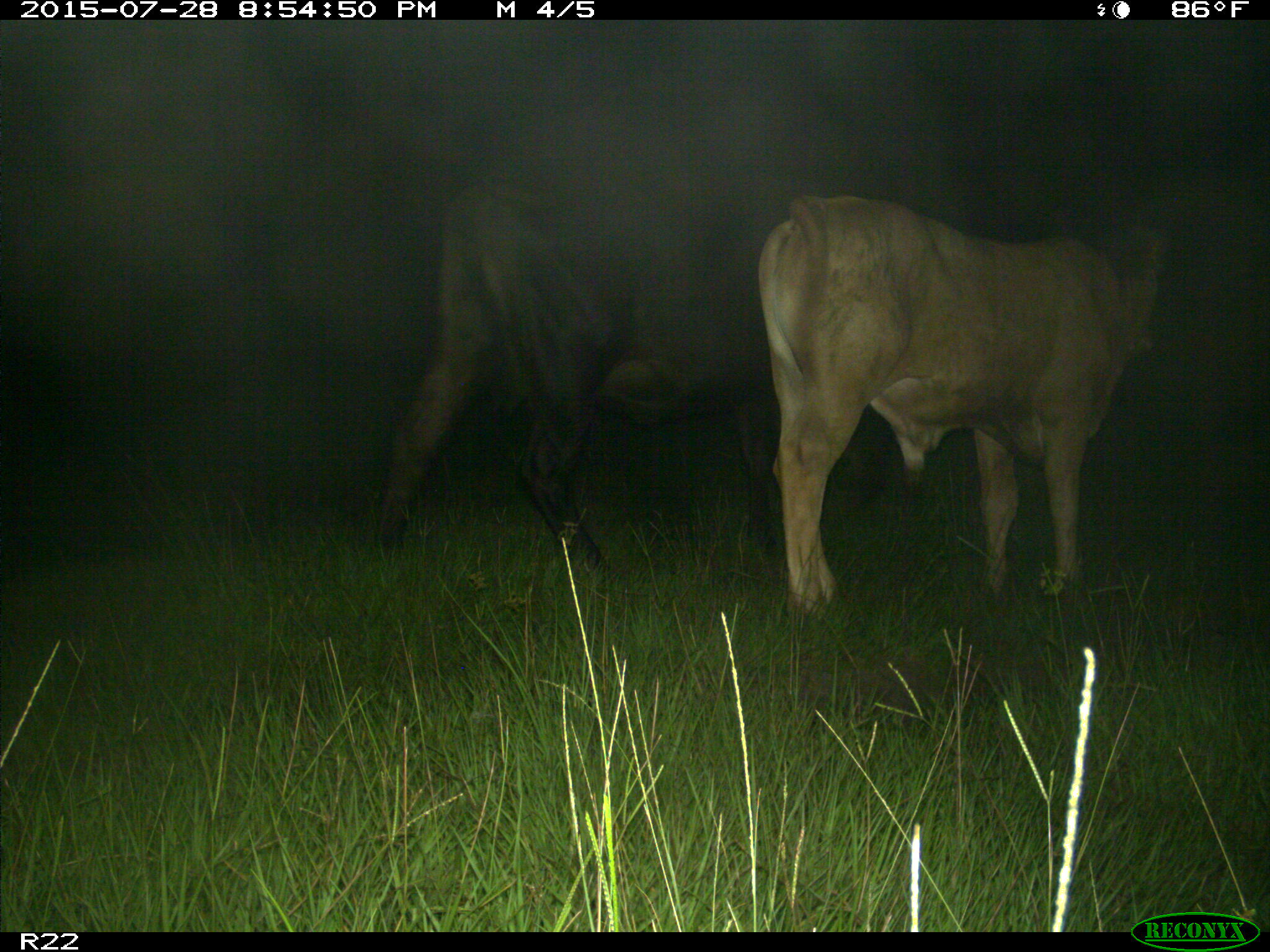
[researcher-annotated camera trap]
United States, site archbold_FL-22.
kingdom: Animalia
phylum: Chordata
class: Mammalia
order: Artiodactyla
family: Bovidae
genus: Bos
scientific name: Bos taurus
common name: domestic cow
Bos taurus (domestic cow).